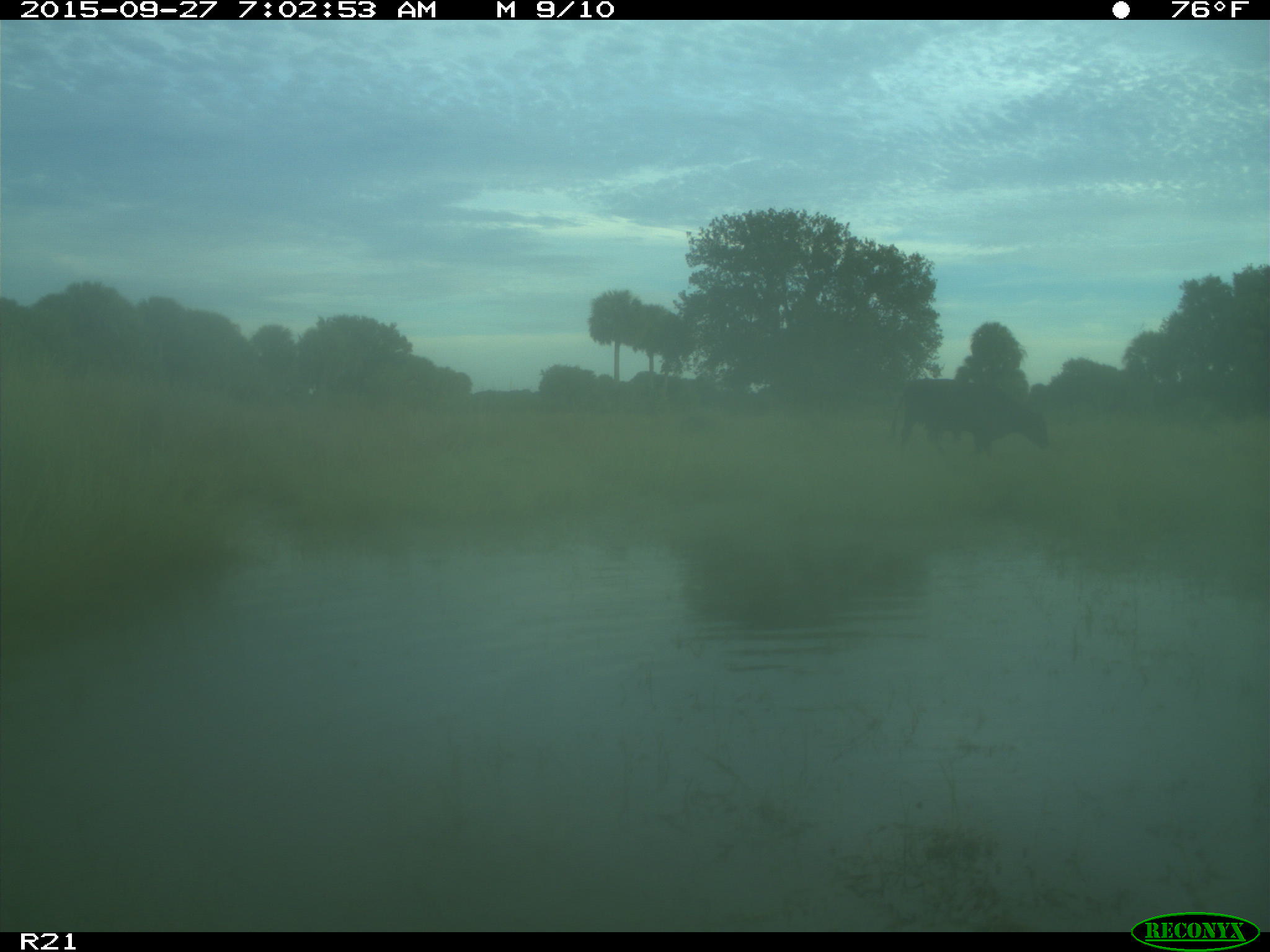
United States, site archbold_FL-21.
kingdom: Animalia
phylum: Chordata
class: Mammalia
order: Artiodactyla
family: Bovidae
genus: Bos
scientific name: Bos taurus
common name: domestic cow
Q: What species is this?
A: Bos taurus (domestic cow).